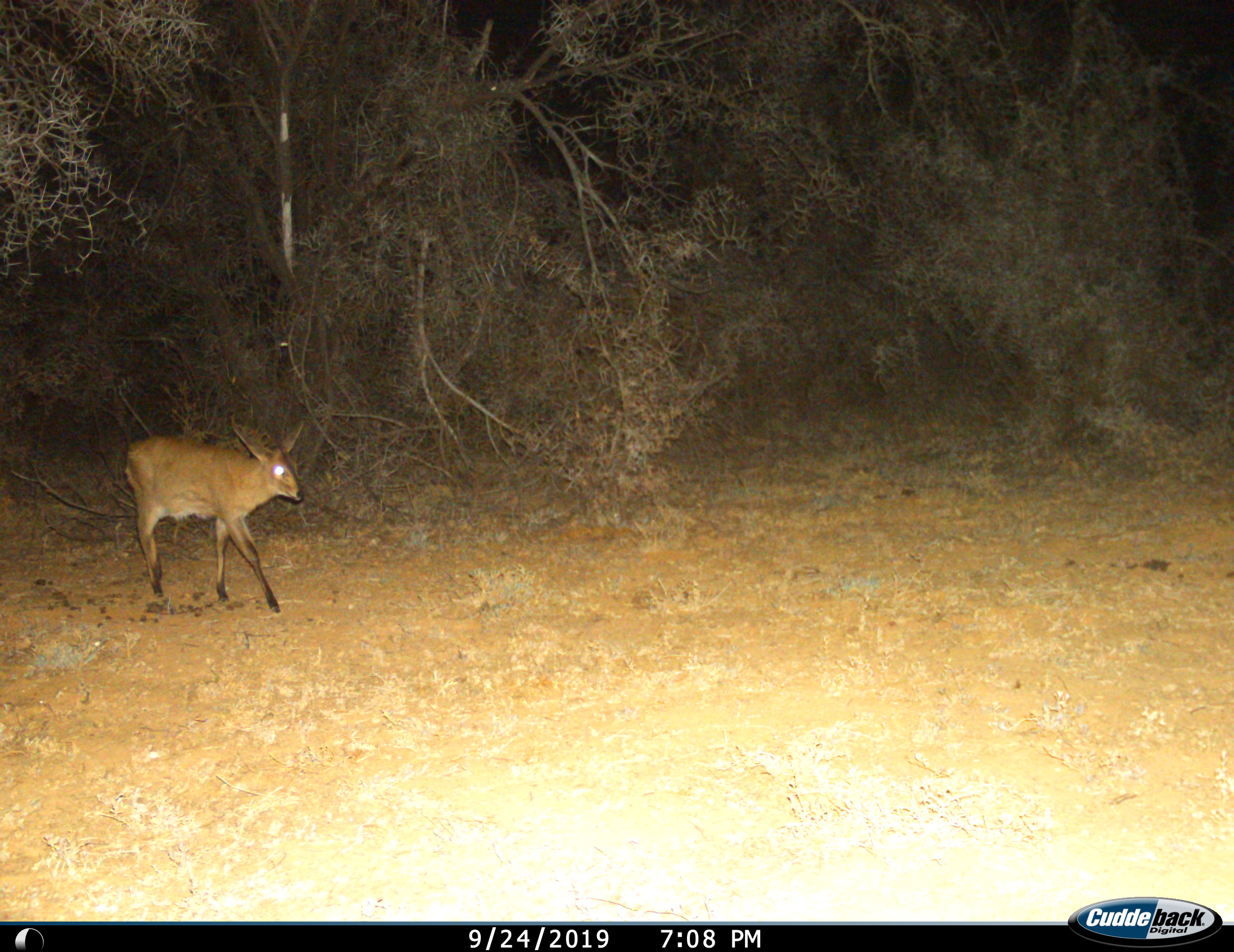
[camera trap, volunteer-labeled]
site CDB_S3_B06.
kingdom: Animalia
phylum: Chordata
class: Mammalia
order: Artiodactyla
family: Bovidae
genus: Sylvicapra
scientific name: Sylvicapra grimmia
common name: common duiker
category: duikercommongrey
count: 1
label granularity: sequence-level